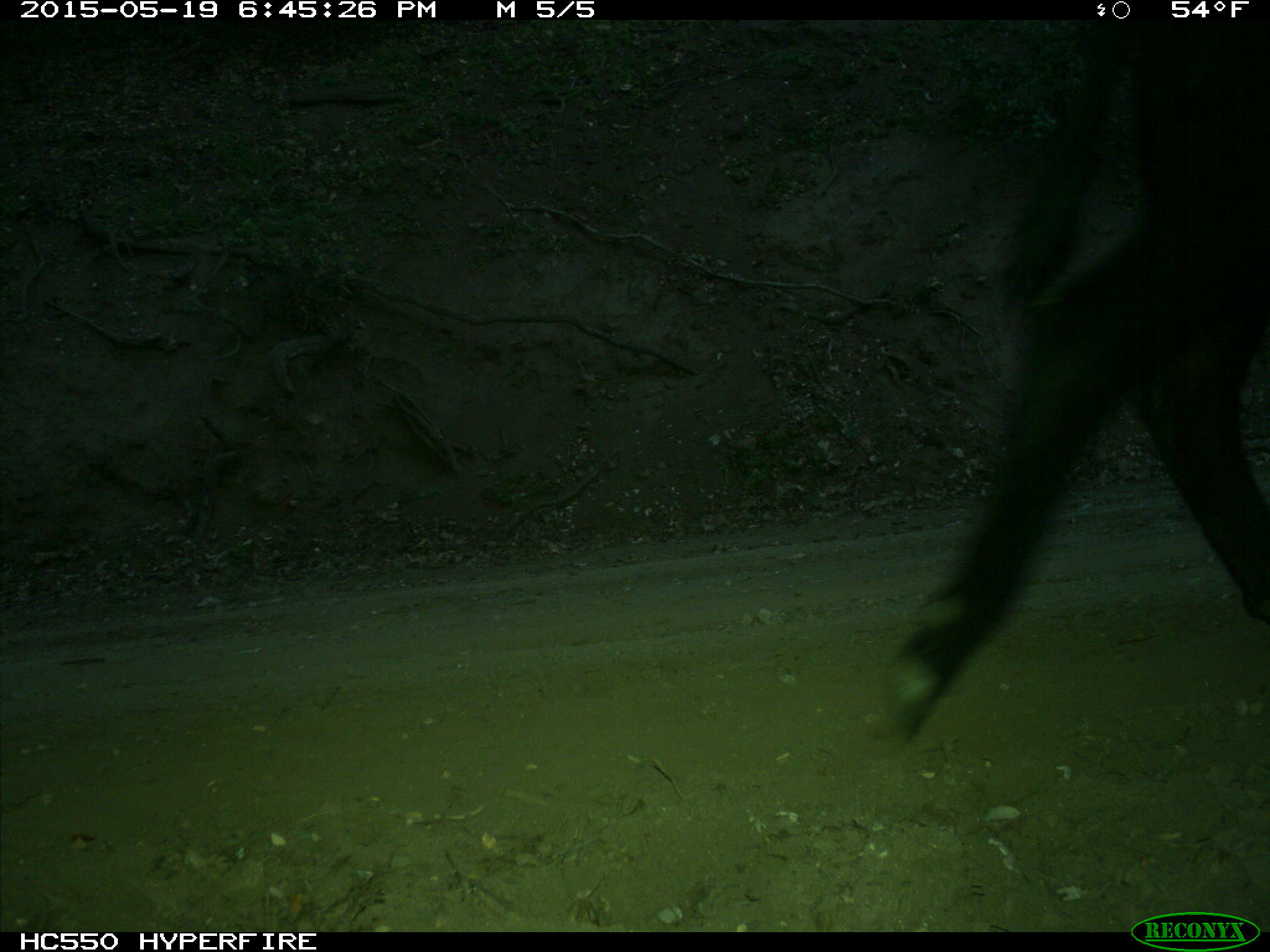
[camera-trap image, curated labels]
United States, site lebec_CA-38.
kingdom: Animalia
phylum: Chordata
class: Mammalia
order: Artiodactyla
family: Bovidae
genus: Bos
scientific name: Bos taurus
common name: domestic cow